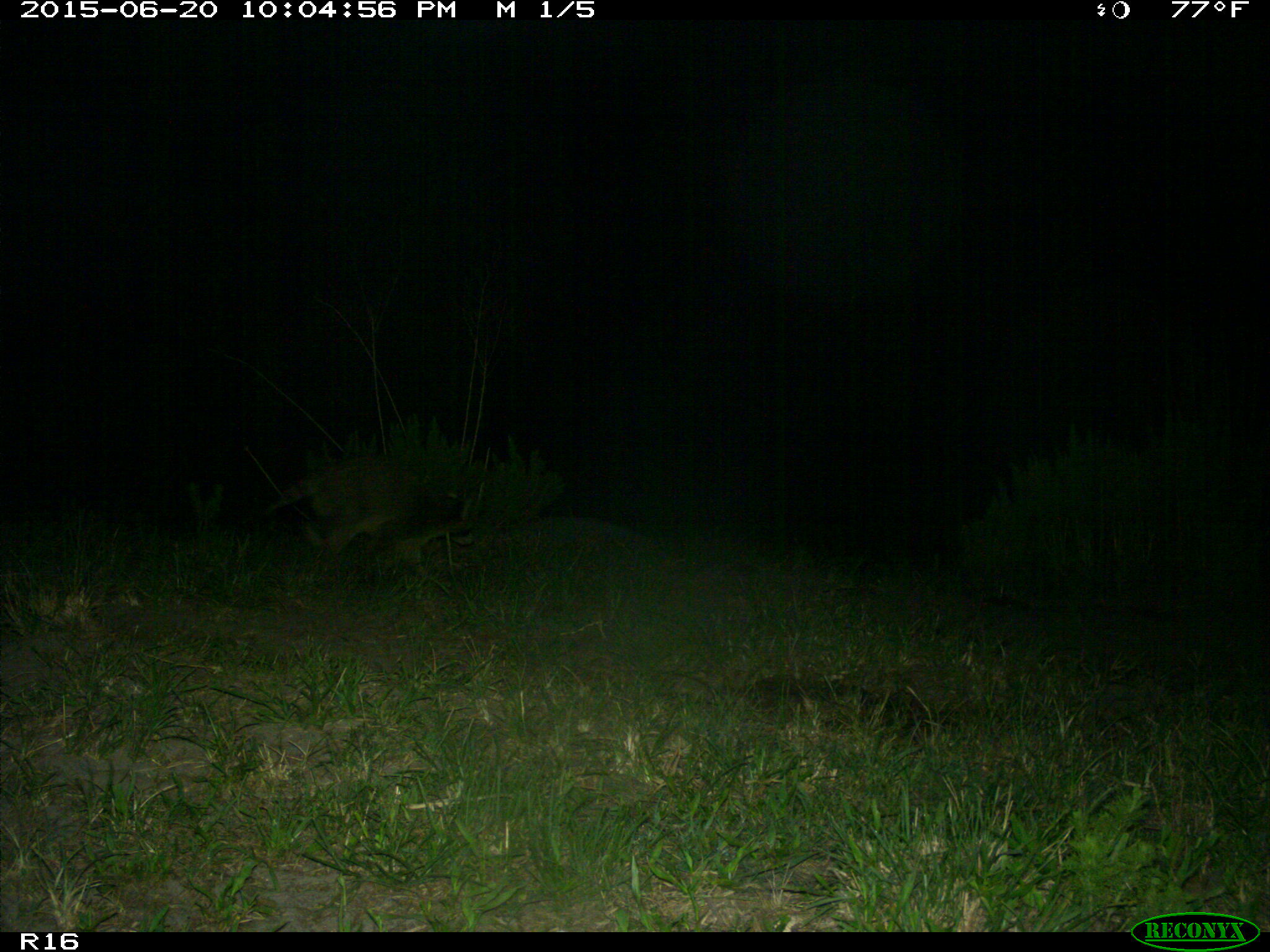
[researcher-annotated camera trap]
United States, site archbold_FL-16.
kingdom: Animalia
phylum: Chordata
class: Mammalia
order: Carnivora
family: Procyonidae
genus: Procyon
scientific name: Procyon lotor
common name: common raccoon